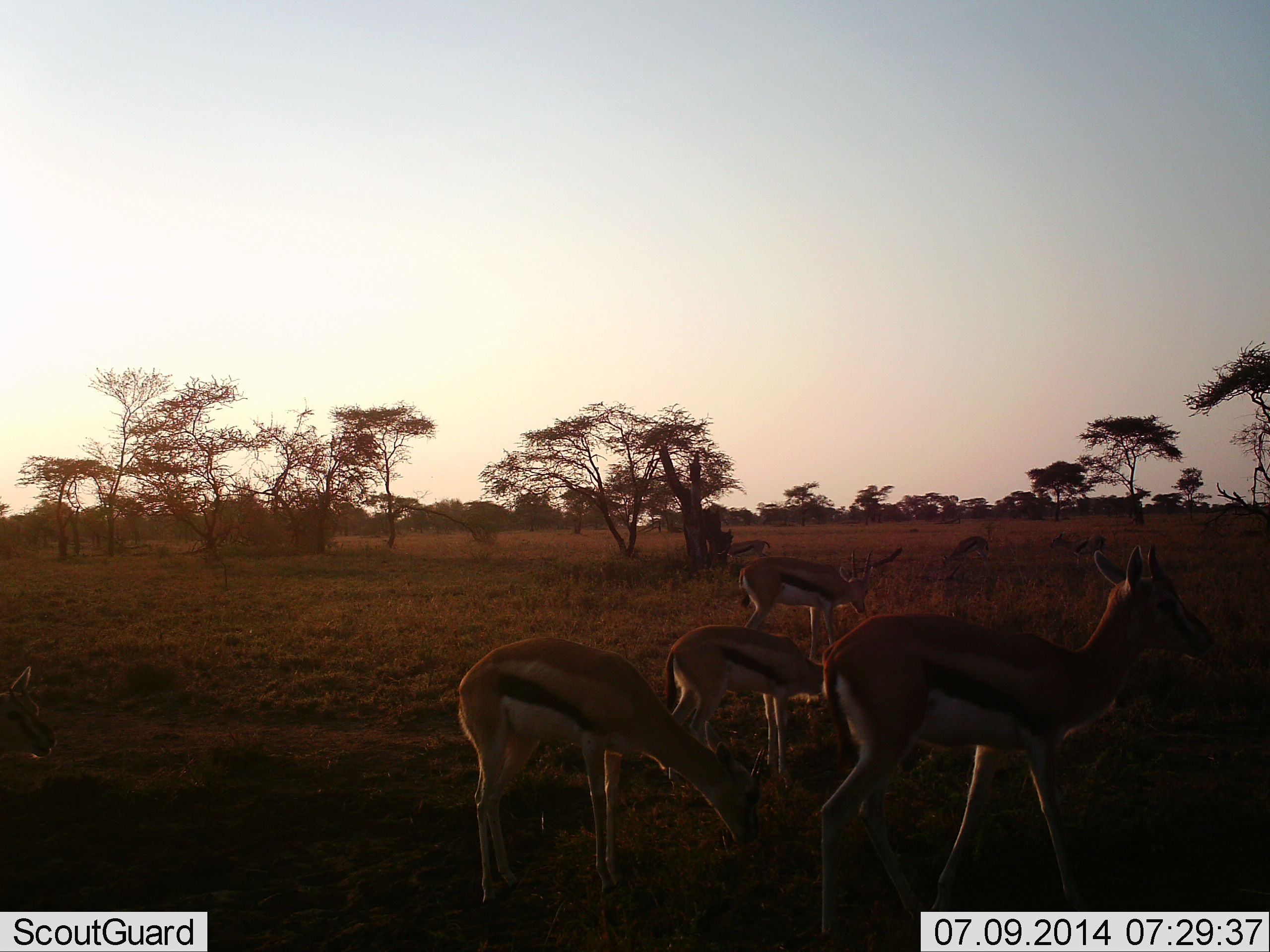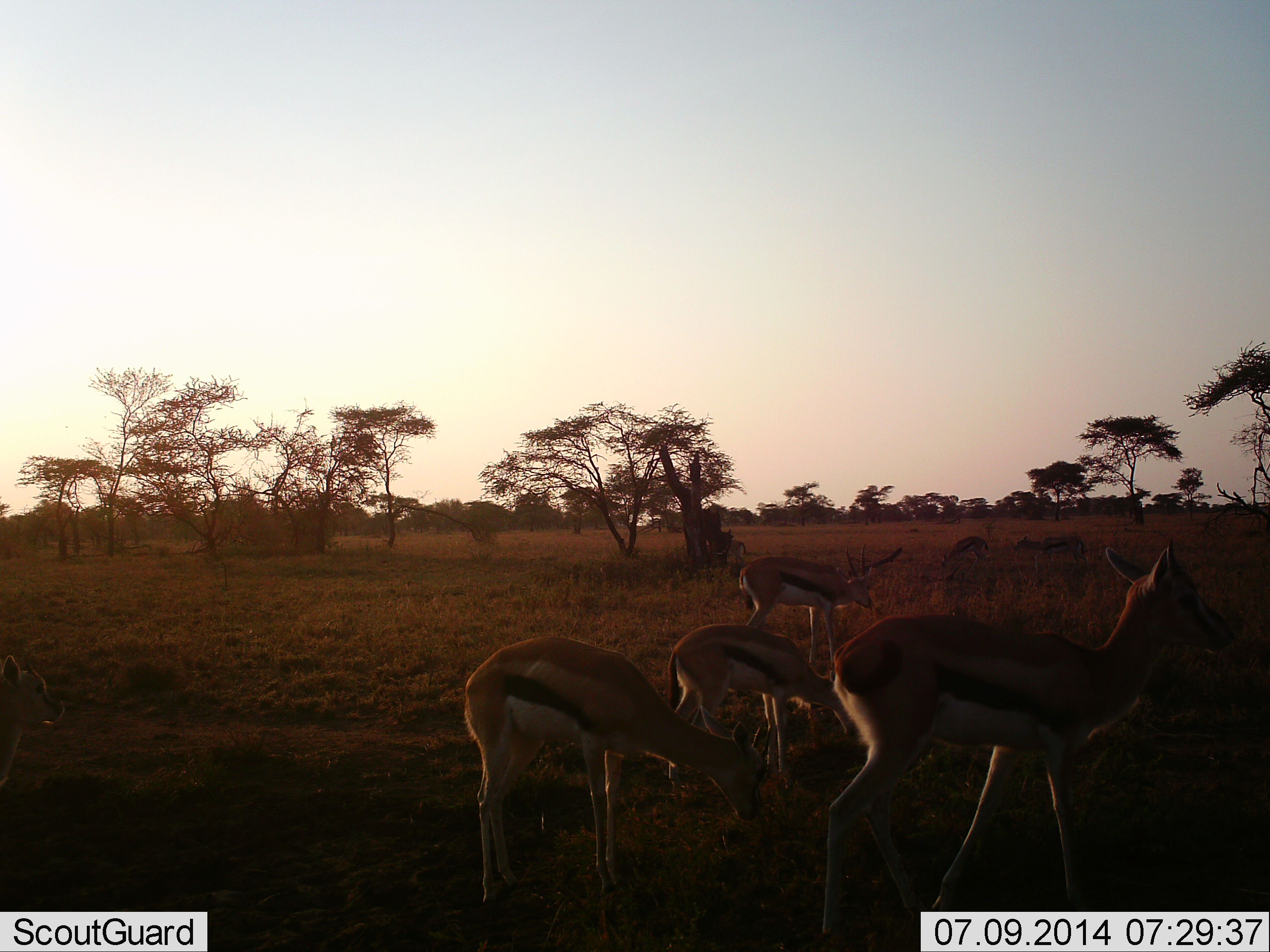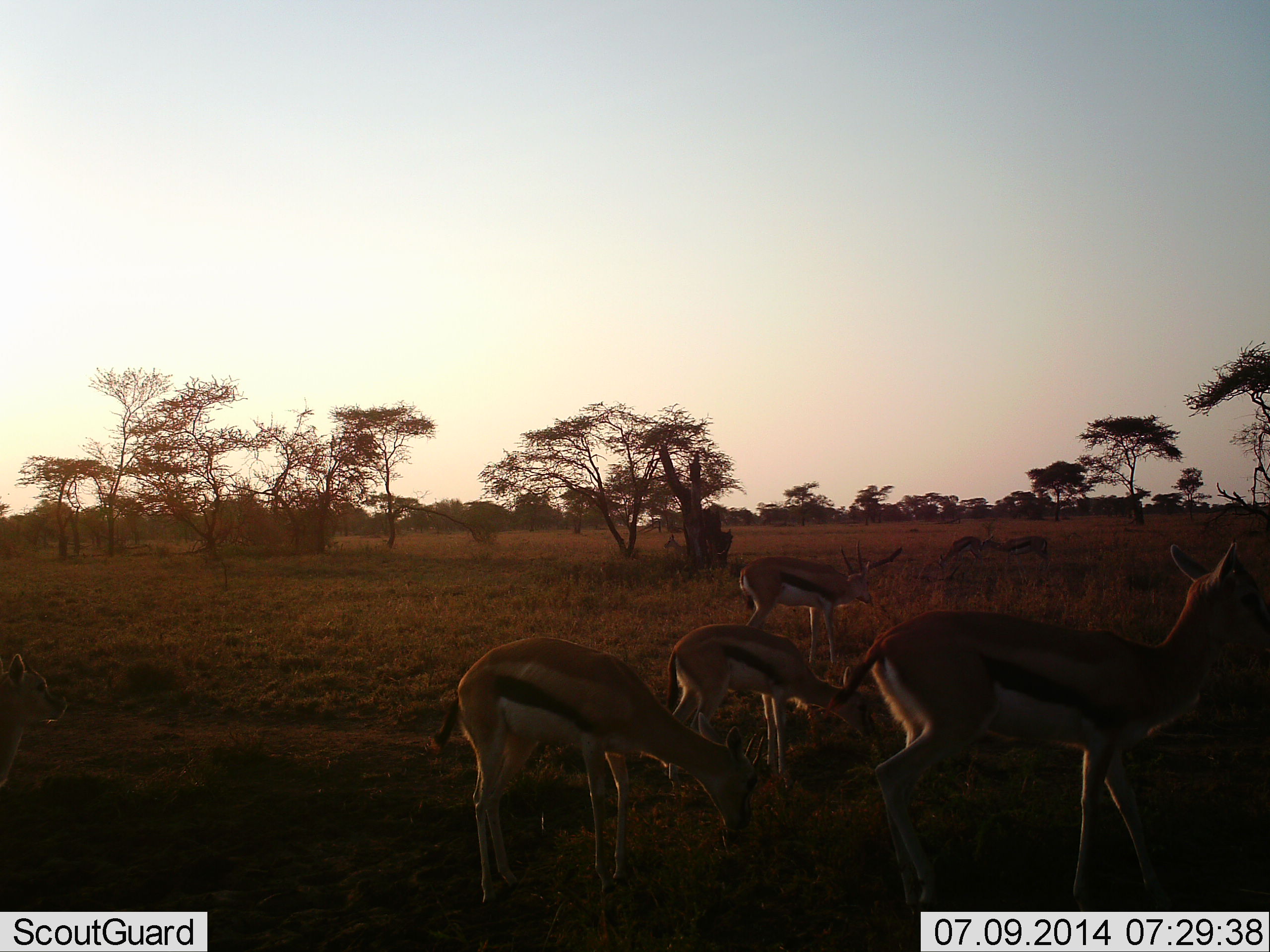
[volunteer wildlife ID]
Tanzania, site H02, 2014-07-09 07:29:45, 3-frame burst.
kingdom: Animalia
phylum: Chordata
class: Mammalia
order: Artiodactyla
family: Bovidae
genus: Eudorcas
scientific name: Eudorcas thomsonii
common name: thomson's gazelle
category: gazellethomsons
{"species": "gazellethomsons (thomson's gazelle) (Eudorcas thomsonii)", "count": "8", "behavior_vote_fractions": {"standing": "70%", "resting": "10%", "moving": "50%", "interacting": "10%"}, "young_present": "20%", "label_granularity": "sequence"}